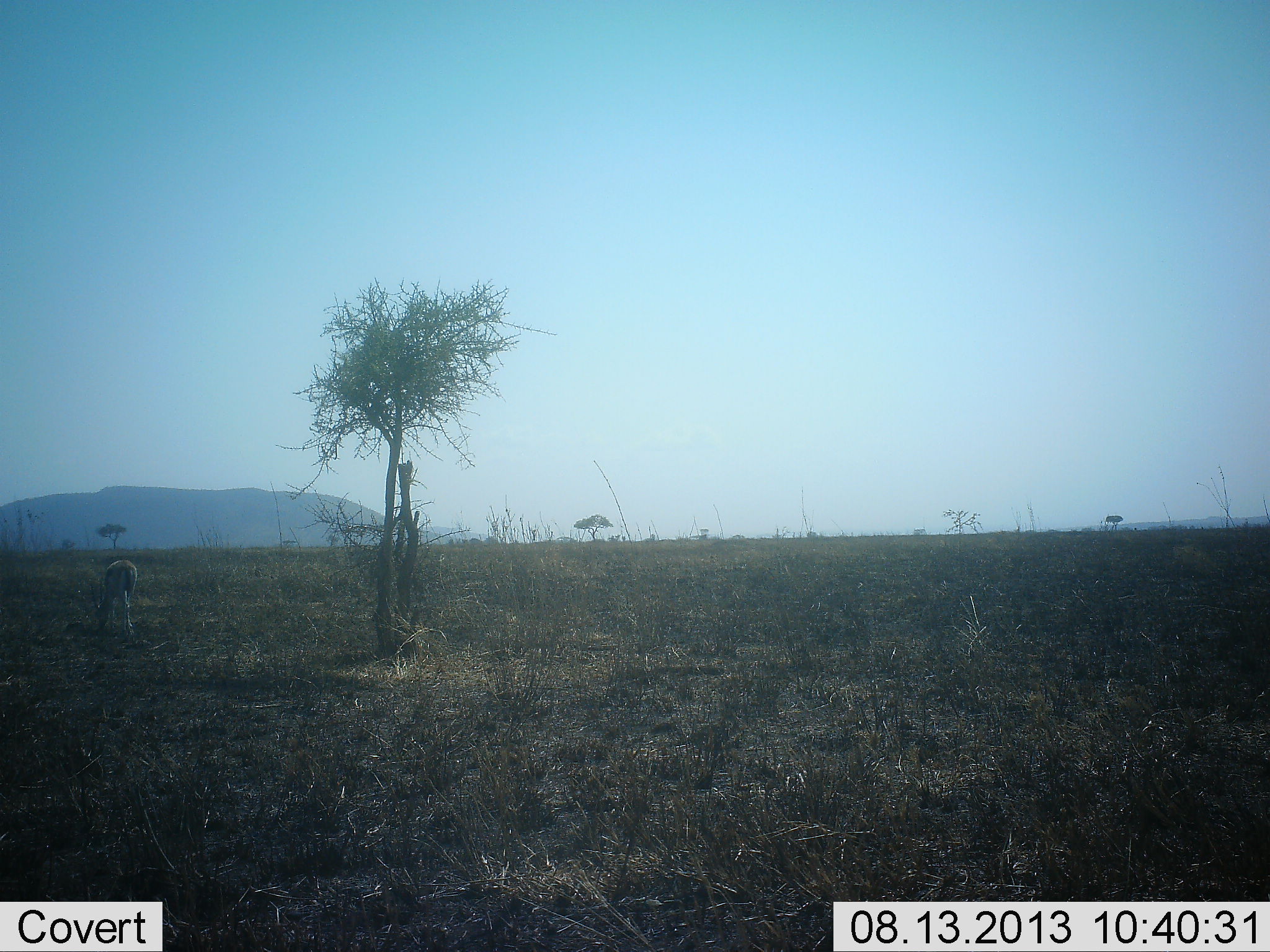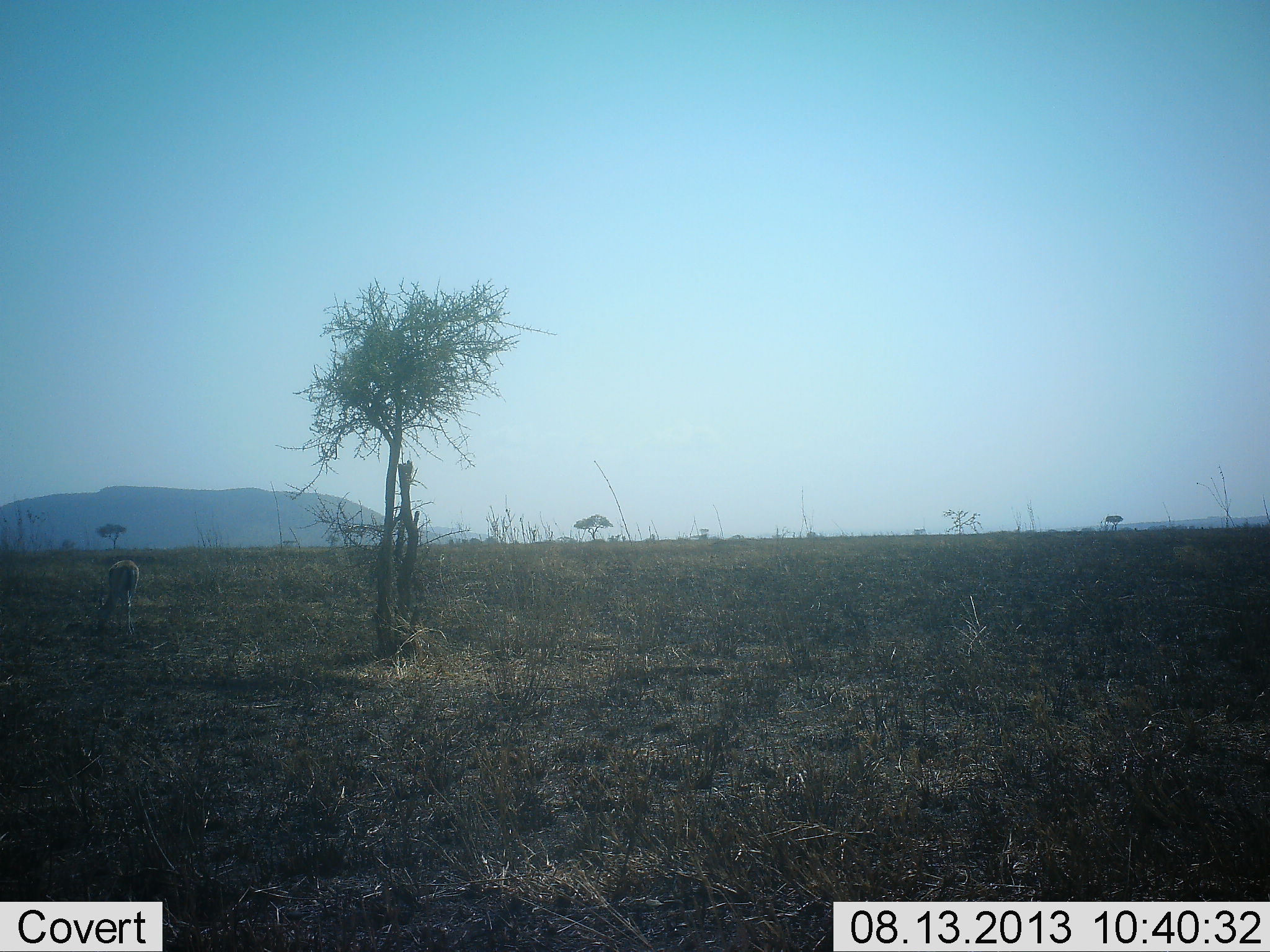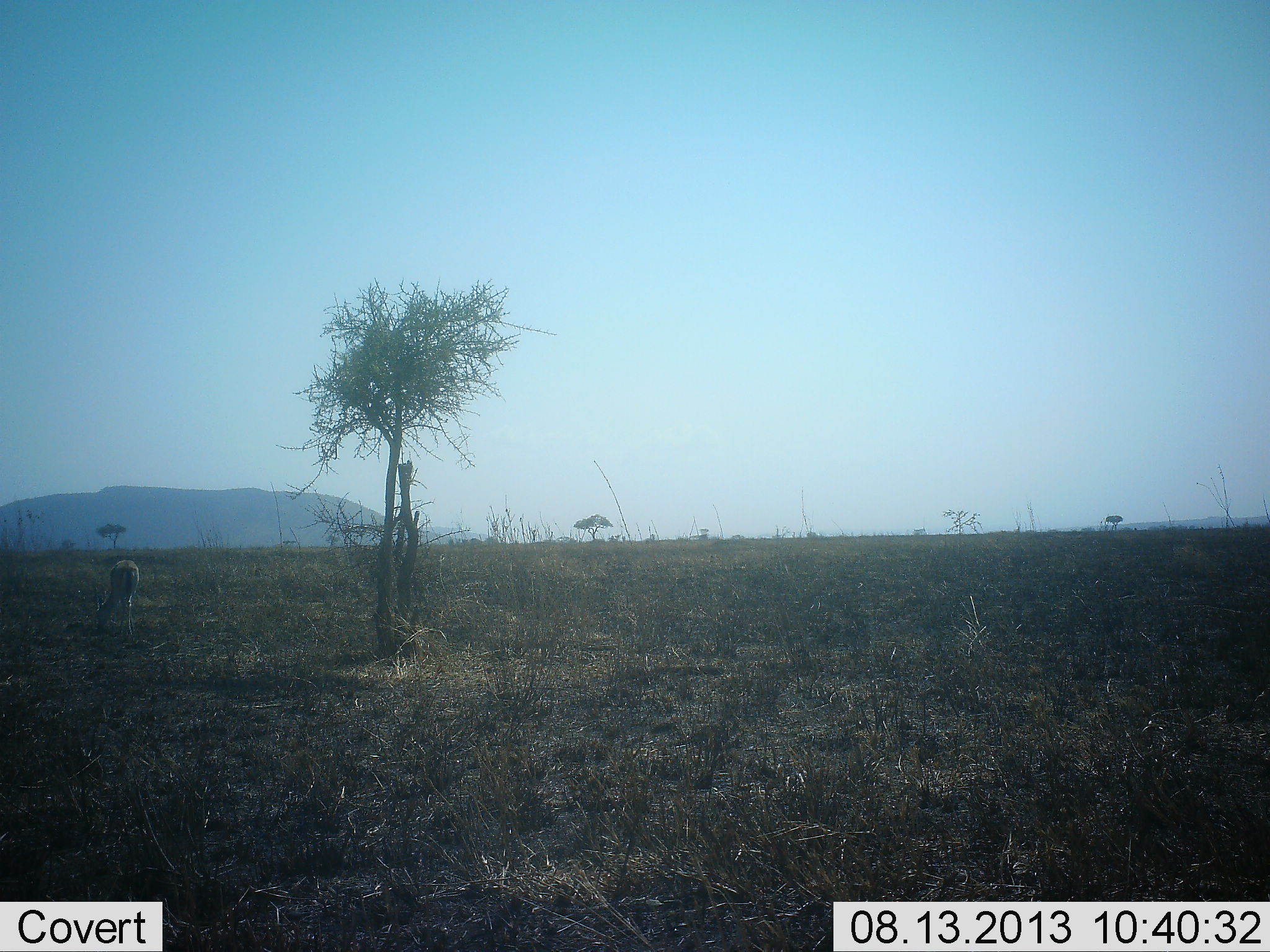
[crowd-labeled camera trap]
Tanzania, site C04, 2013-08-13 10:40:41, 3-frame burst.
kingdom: Animalia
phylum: Chordata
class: Mammalia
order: Artiodactyla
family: Bovidae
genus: Eudorcas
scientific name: Eudorcas thomsonii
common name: thomson's gazelle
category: gazellethomsons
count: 1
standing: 7%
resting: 0%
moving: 0%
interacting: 0%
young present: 0%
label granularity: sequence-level